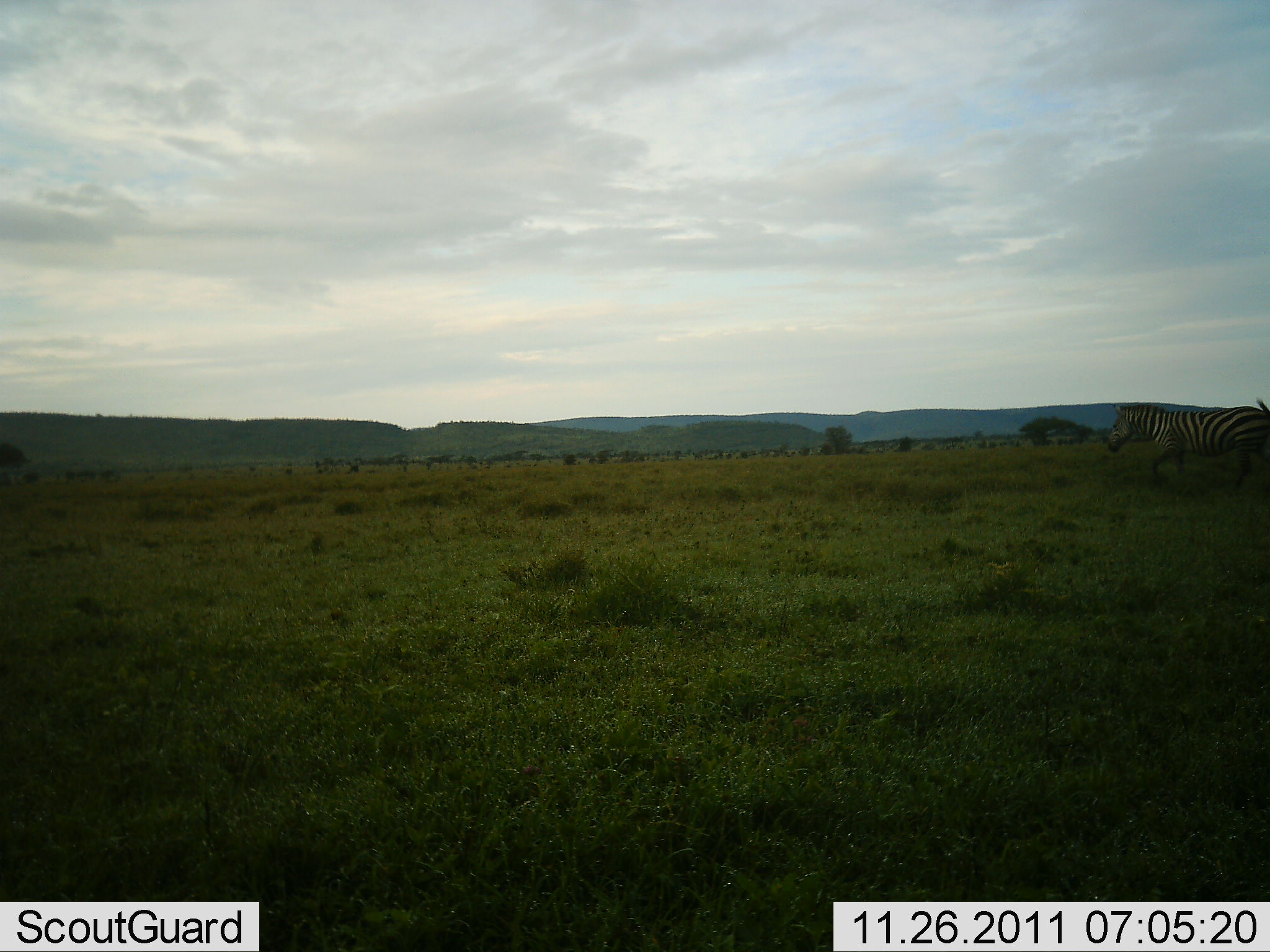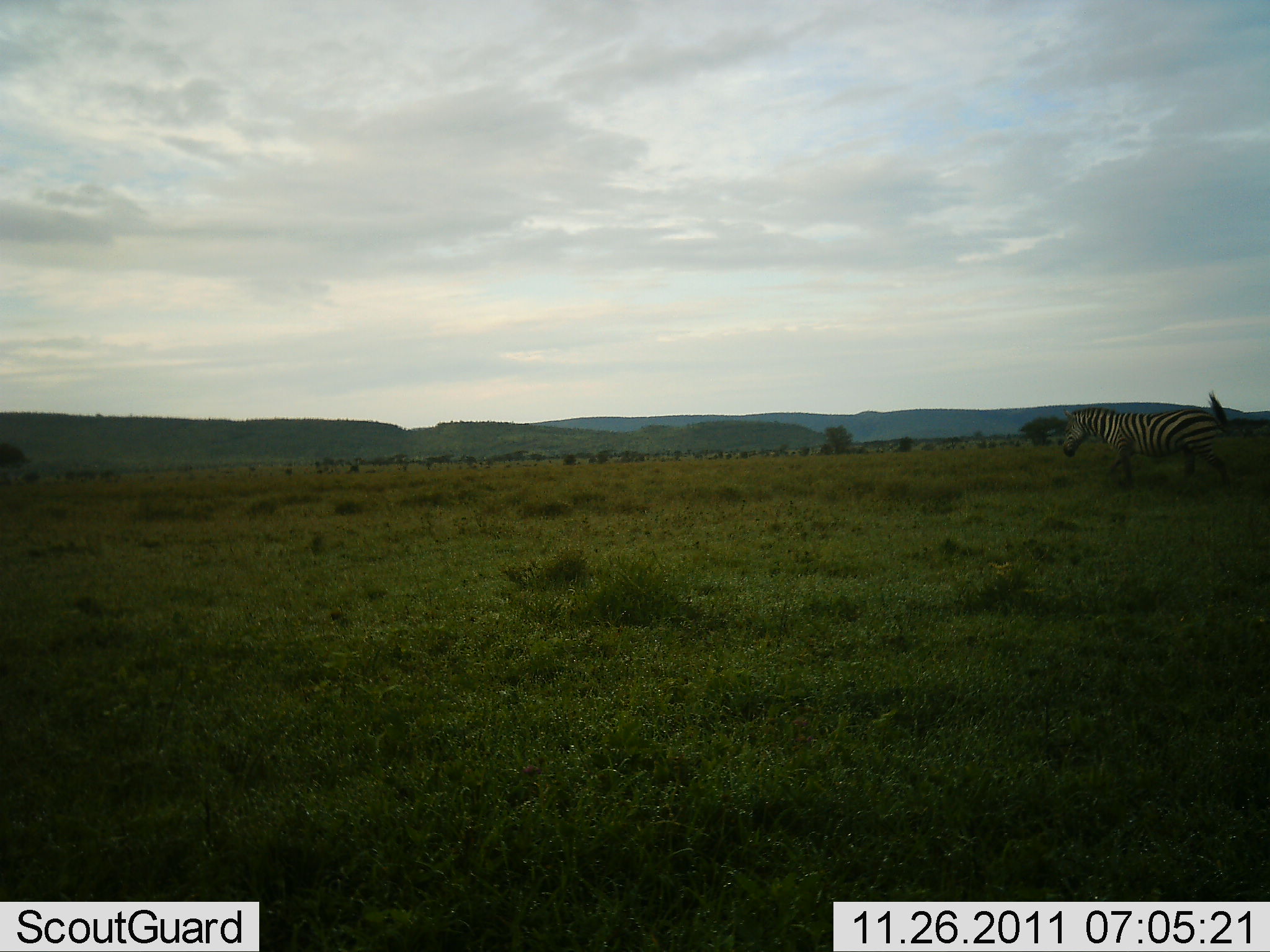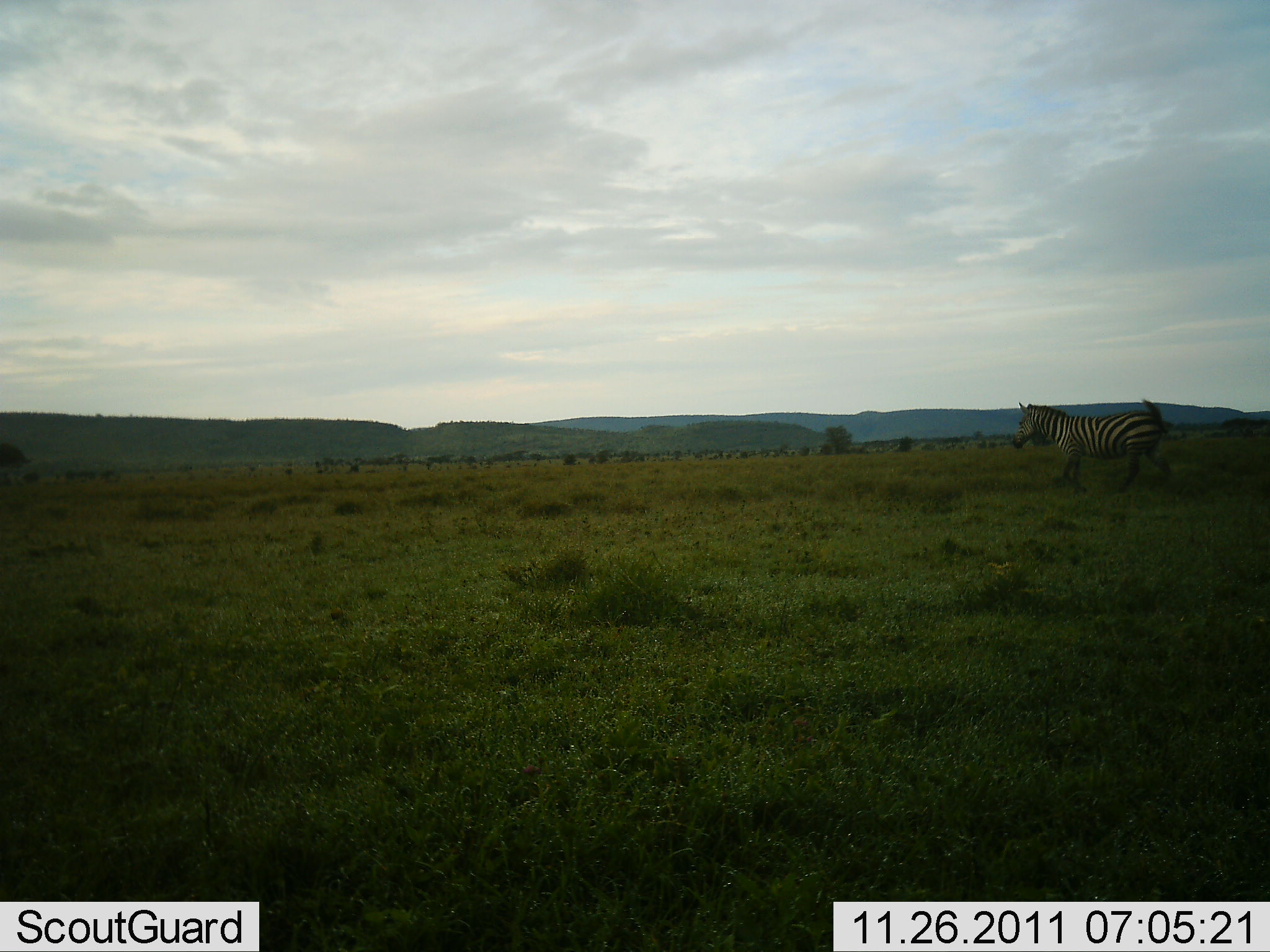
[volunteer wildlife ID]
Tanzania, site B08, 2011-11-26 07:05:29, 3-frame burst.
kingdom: Animalia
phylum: Chordata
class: Mammalia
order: Perissodactyla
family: Equidae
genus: Equus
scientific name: Equus quagga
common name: plains zebra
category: zebra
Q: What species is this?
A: Zebra (plains zebra) (Equus quagga).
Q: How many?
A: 1.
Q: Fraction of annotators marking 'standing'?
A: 0%.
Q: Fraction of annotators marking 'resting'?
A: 0%.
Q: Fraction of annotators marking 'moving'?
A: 100%.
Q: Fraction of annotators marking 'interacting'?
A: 0%.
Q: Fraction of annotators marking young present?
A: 0%.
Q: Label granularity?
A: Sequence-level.